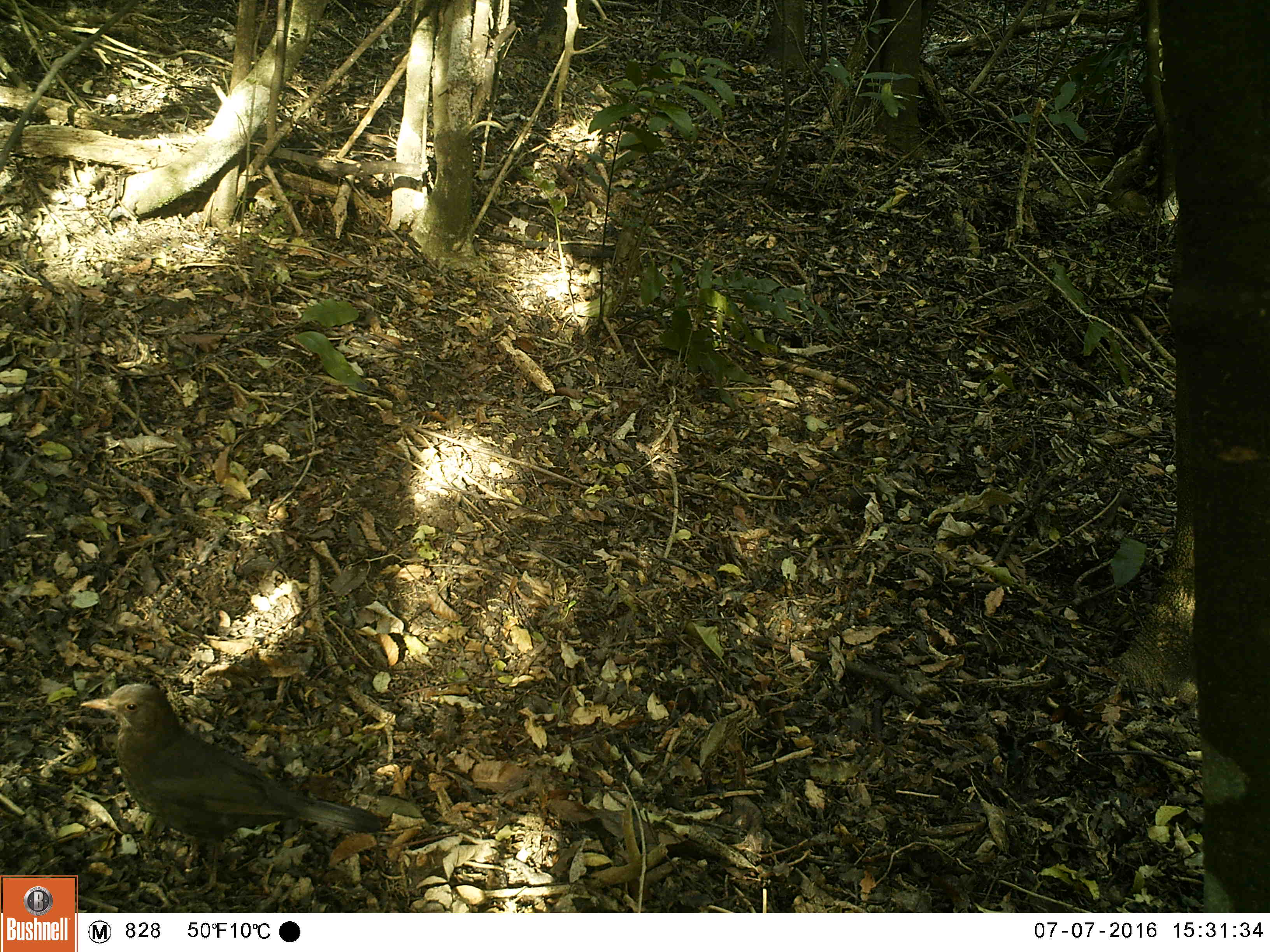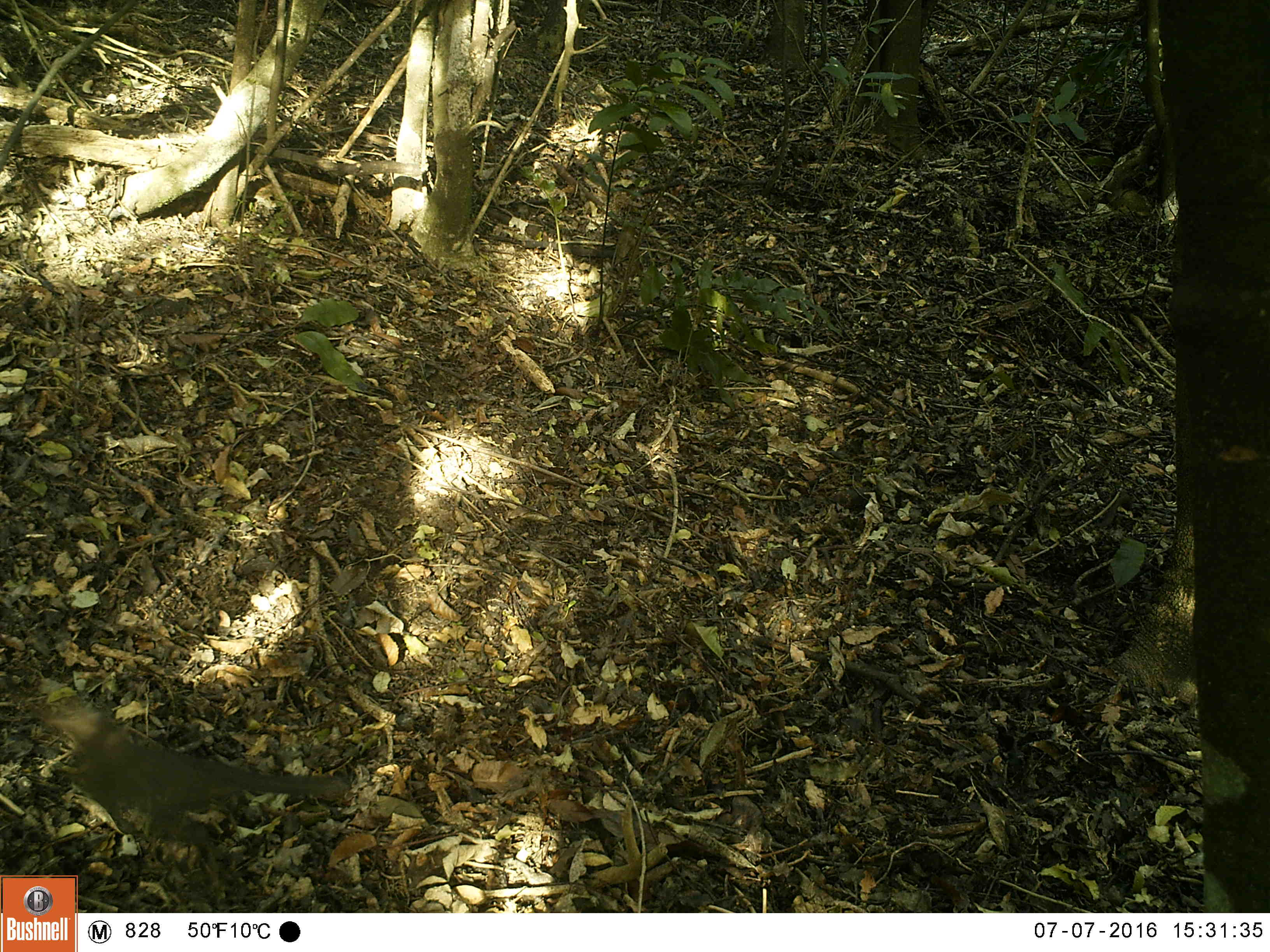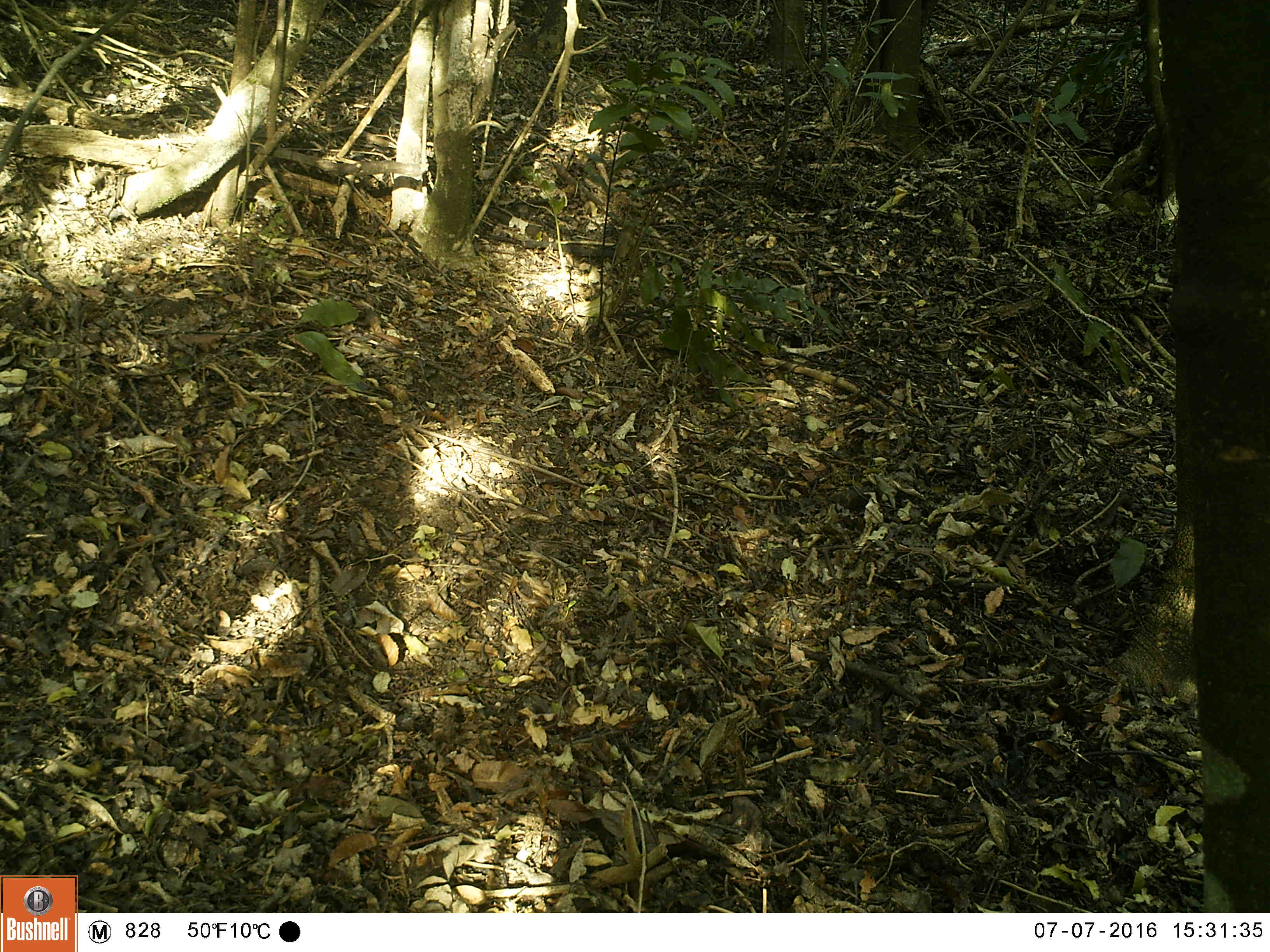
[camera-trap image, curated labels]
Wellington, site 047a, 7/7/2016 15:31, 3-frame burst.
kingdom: Animalia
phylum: Chordata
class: Aves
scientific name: Aves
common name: bird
Bird (Aves).